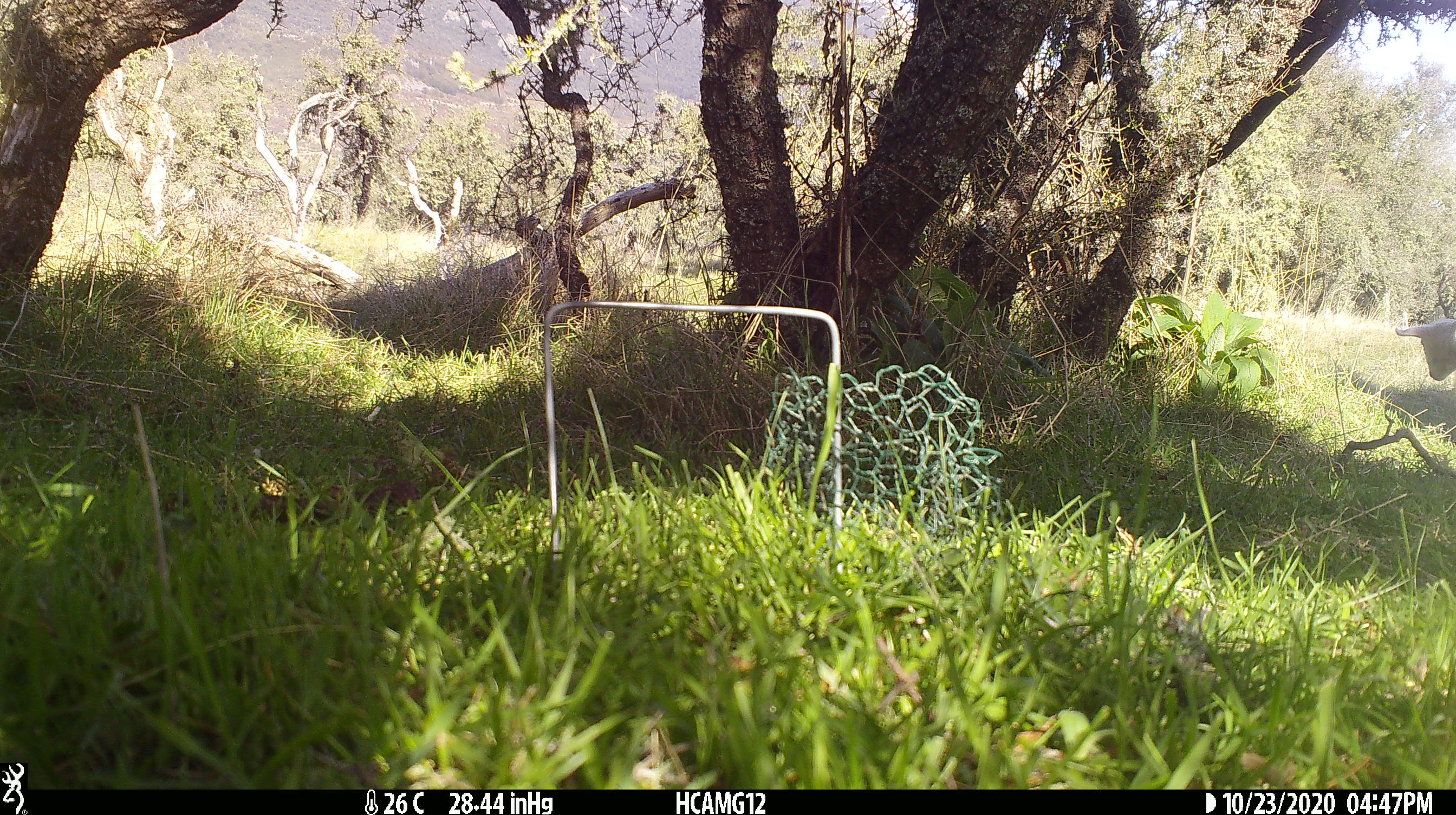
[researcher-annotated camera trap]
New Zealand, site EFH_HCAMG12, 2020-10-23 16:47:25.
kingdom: Animalia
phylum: Chordata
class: Mammalia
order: Artiodactyla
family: Bovidae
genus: Ovis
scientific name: Ovis aries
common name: domestic sheep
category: sheep